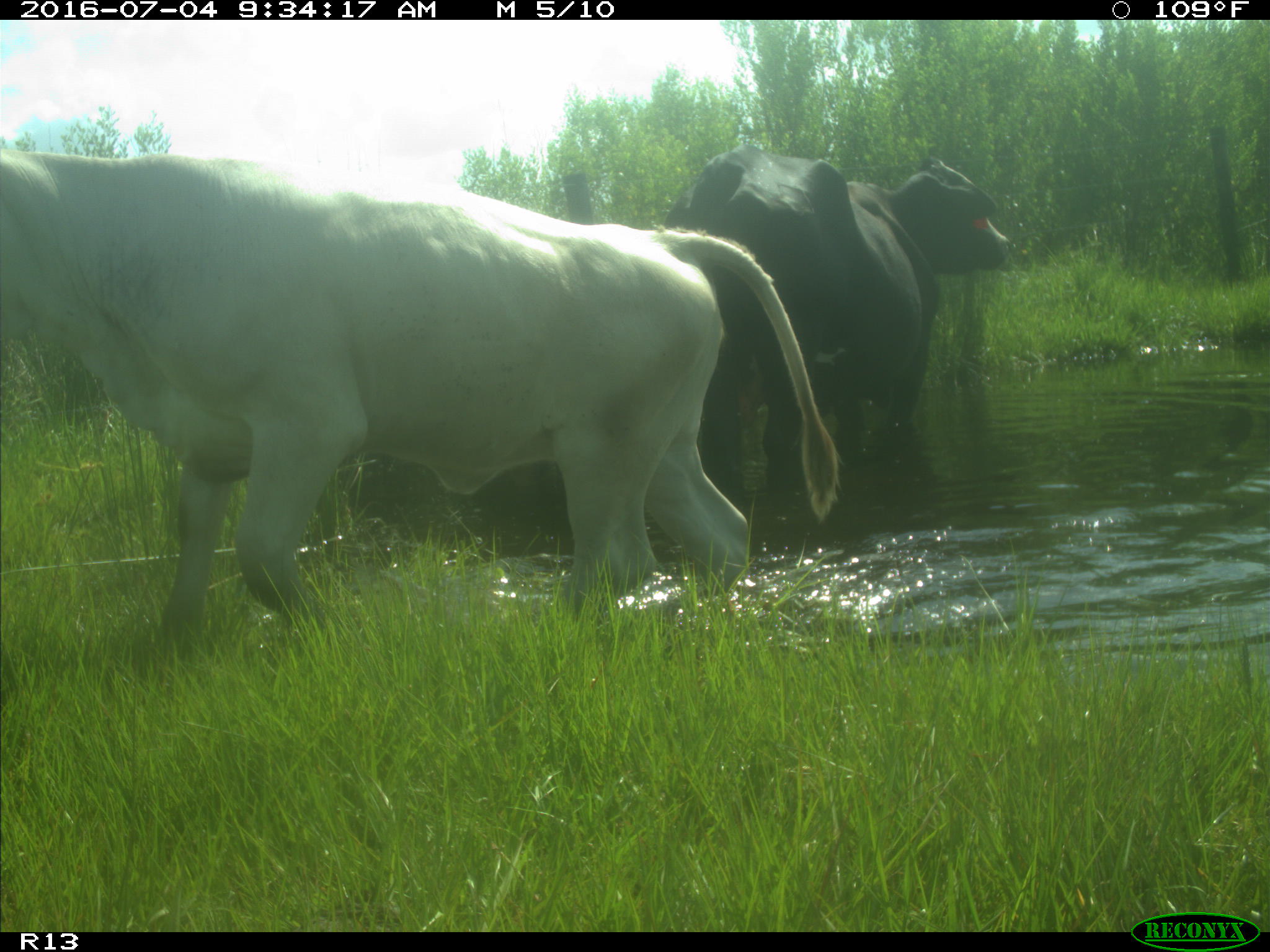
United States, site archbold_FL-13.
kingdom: Animalia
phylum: Chordata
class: Mammalia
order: Artiodactyla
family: Bovidae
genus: Bos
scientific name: Bos taurus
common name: domestic cow